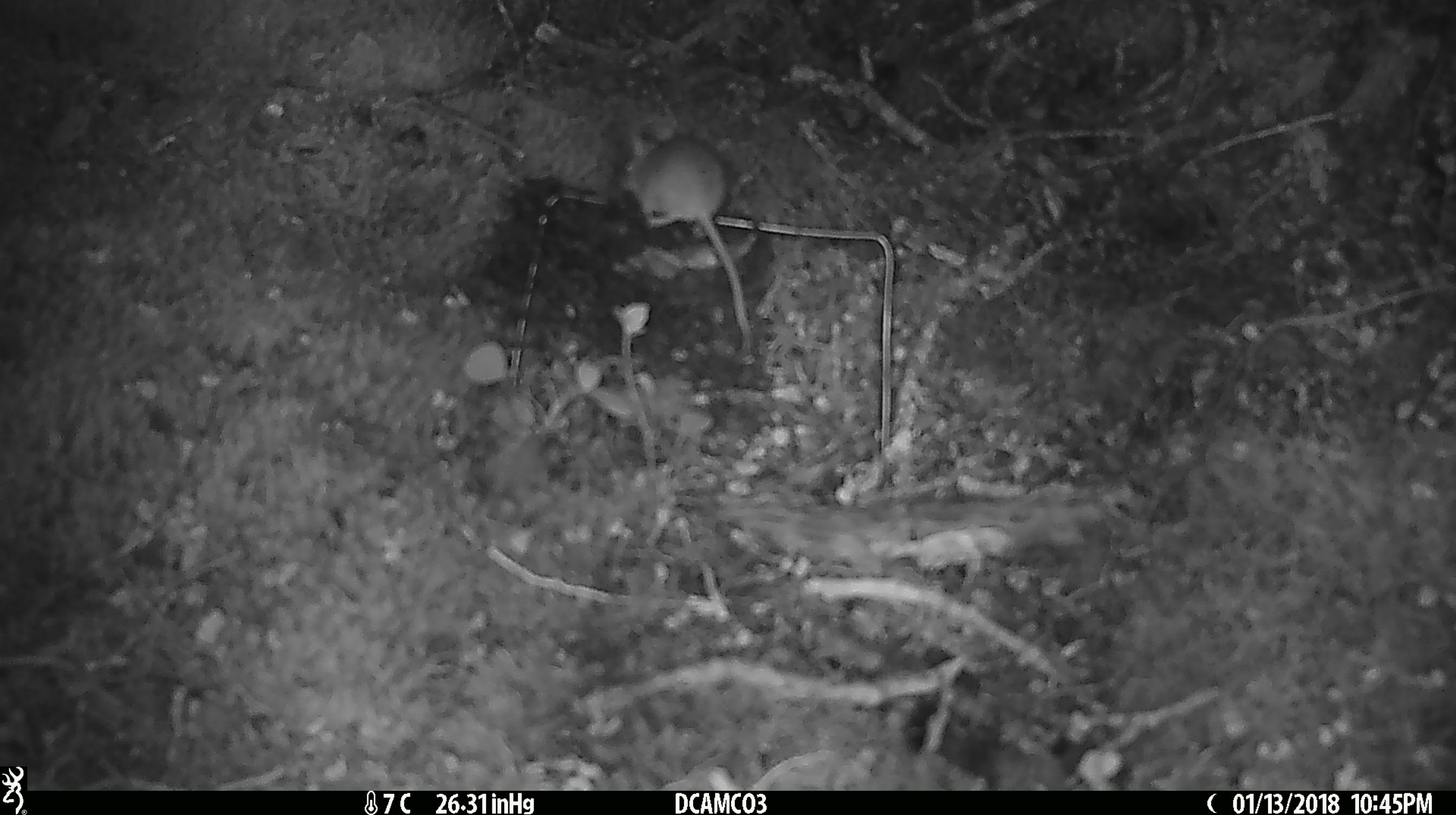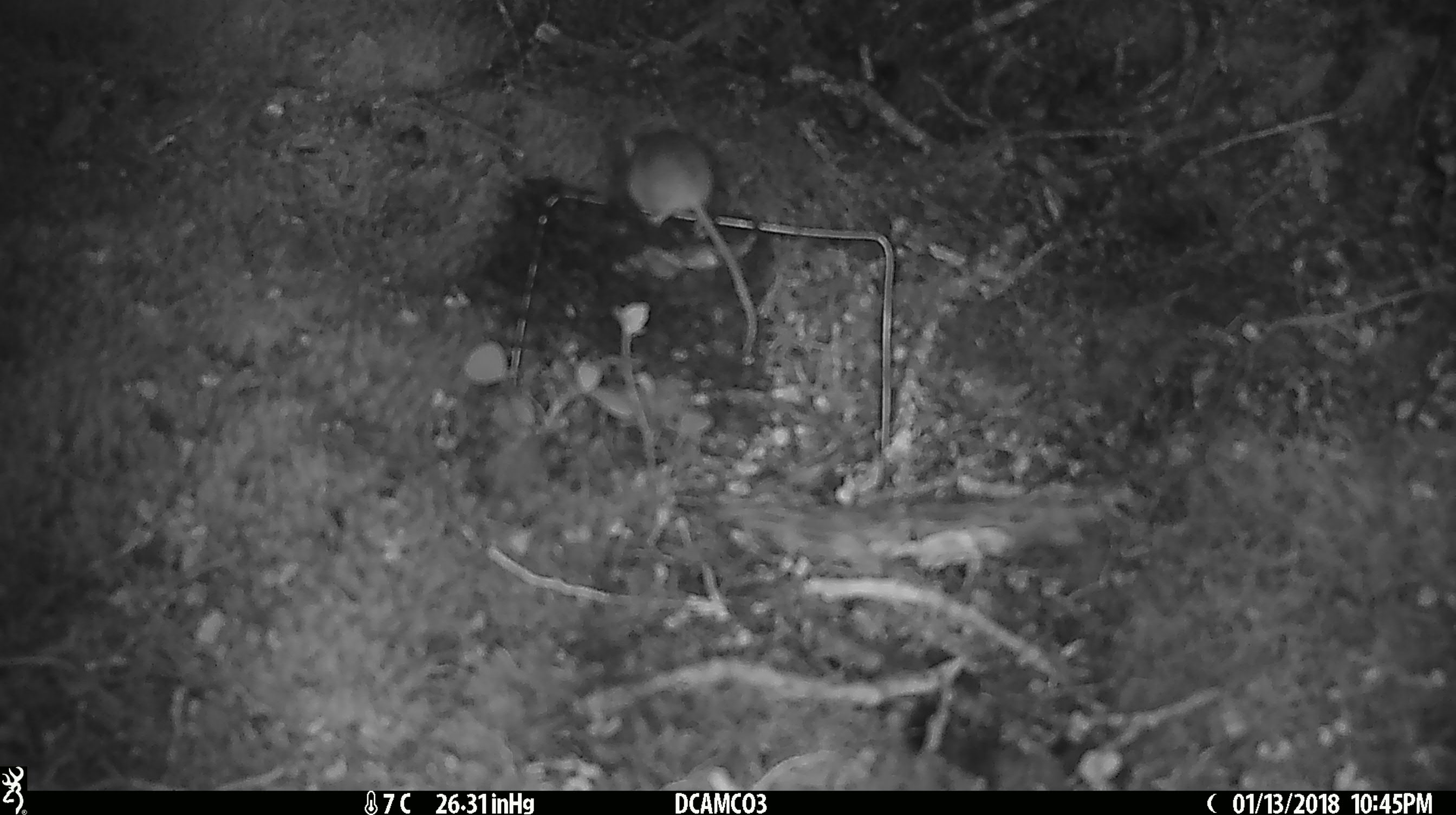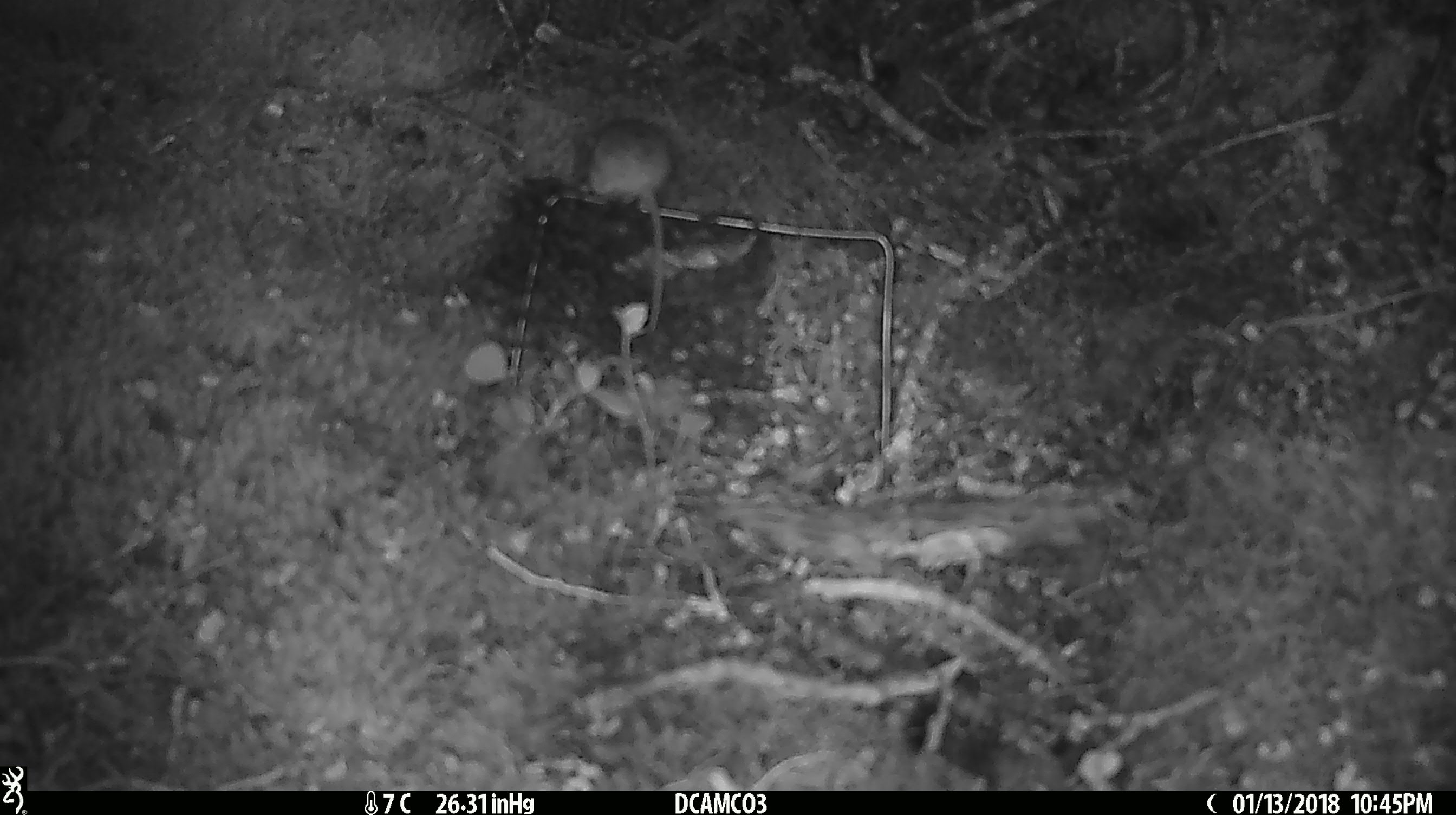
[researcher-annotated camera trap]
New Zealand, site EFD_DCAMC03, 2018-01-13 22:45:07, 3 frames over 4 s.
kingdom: Animalia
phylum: Chordata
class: Mammalia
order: Rodentia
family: Muridae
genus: Mus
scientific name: Mus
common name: mouse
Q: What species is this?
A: Mouse (Mus).